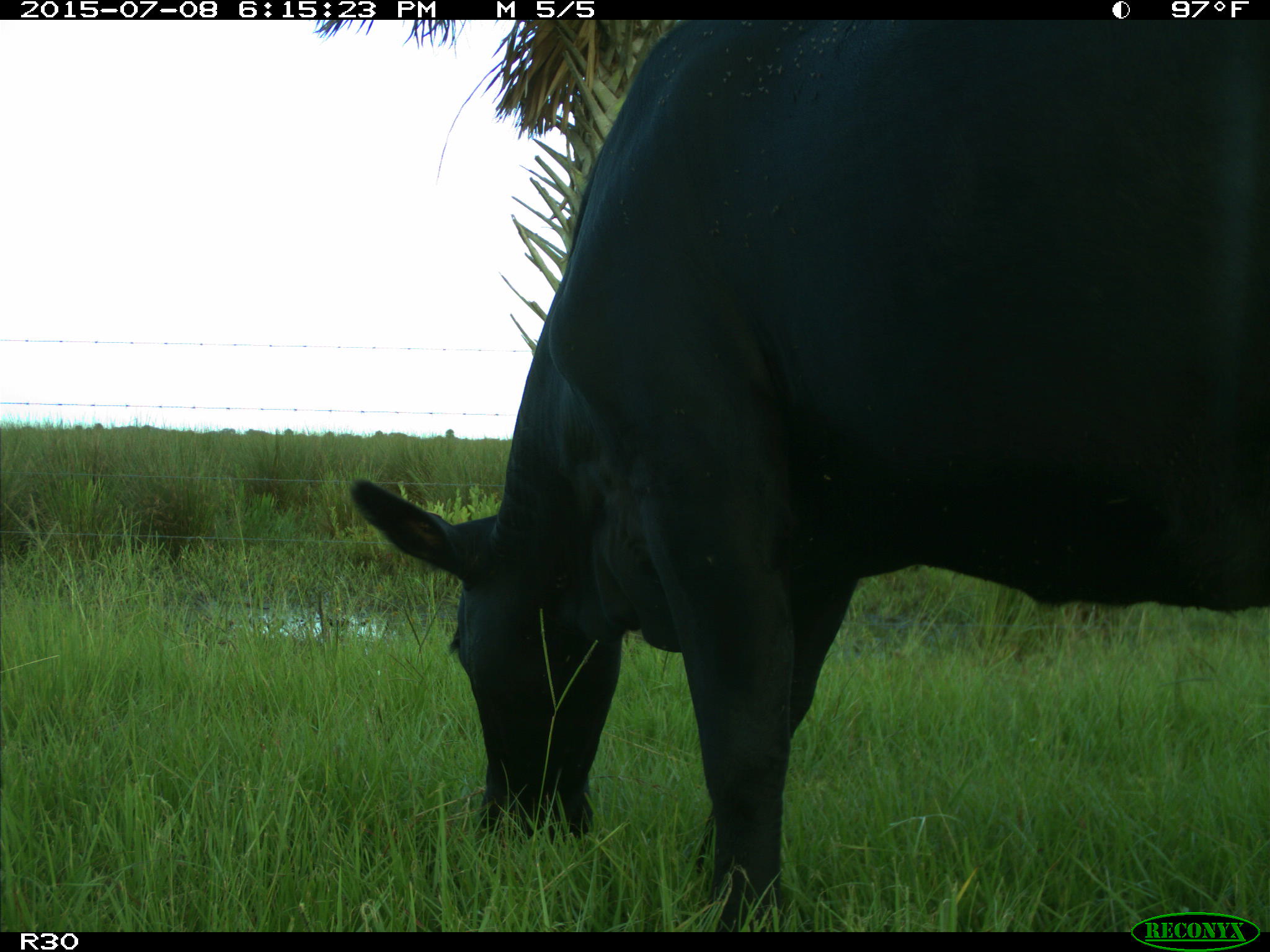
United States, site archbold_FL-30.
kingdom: Animalia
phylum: Chordata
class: Mammalia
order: Artiodactyla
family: Bovidae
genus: Bos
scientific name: Bos taurus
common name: domestic cow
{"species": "Bos taurus (domestic cow)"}